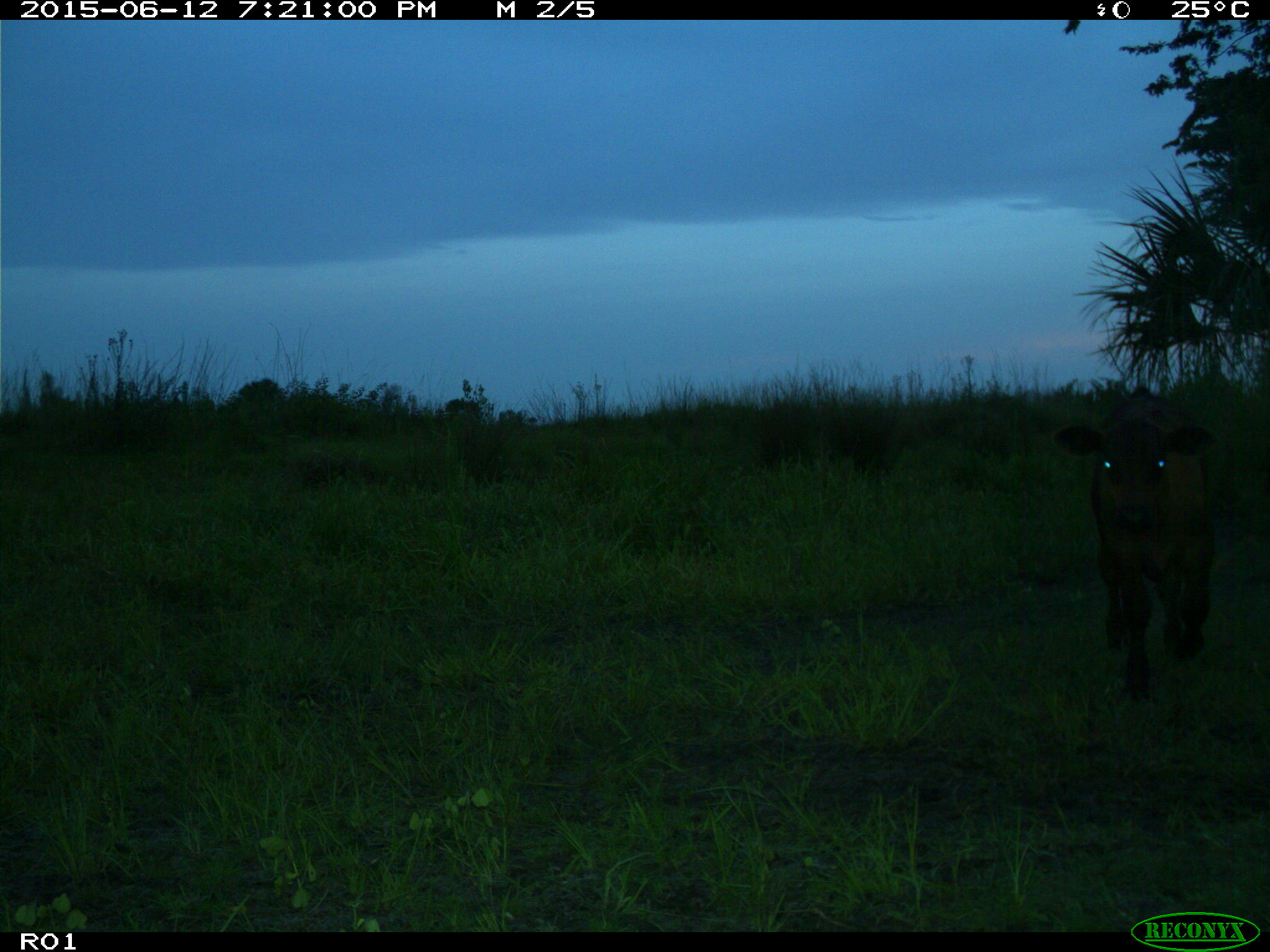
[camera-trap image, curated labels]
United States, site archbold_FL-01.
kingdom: Animalia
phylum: Chordata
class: Mammalia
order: Artiodactyla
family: Bovidae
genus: Bos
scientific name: Bos taurus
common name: domestic cow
Bos taurus (domestic cow).